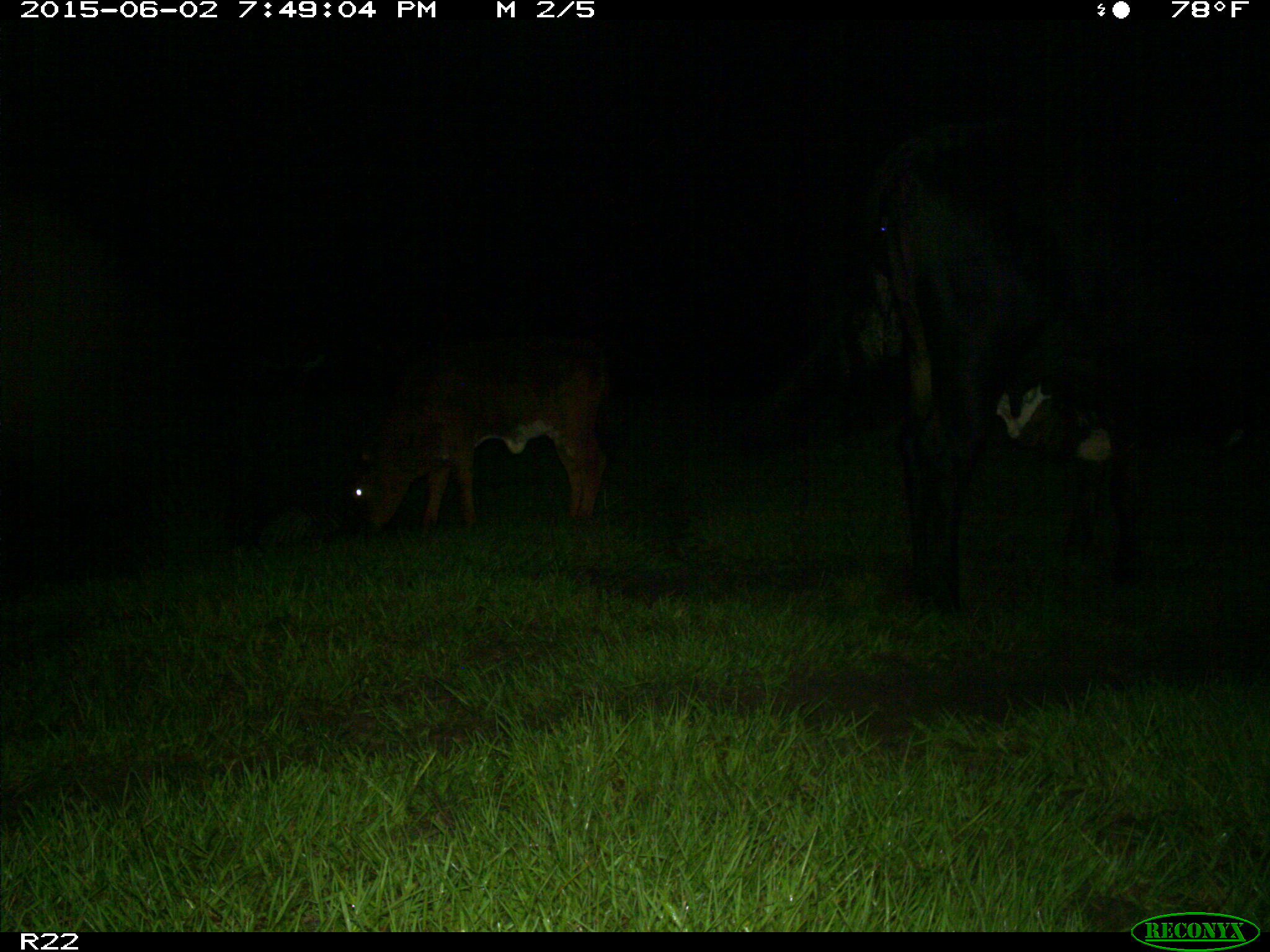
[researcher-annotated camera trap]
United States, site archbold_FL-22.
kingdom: Animalia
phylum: Chordata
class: Mammalia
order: Artiodactyla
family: Bovidae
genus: Bos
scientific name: Bos taurus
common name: domestic cow